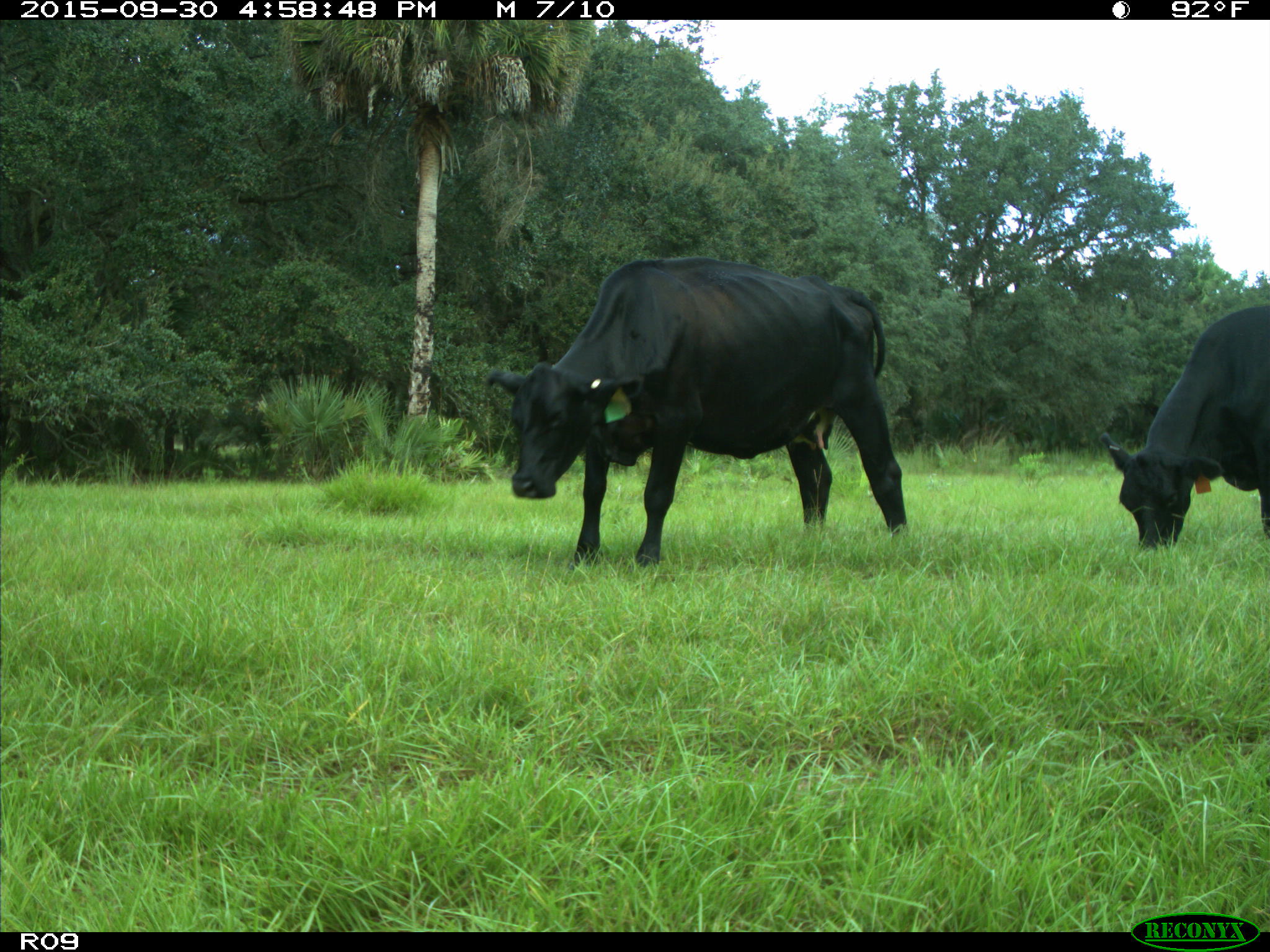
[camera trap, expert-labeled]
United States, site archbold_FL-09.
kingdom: Animalia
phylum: Chordata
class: Mammalia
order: Artiodactyla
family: Bovidae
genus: Bos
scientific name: Bos taurus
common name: domestic cow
Bos taurus (domestic cow).